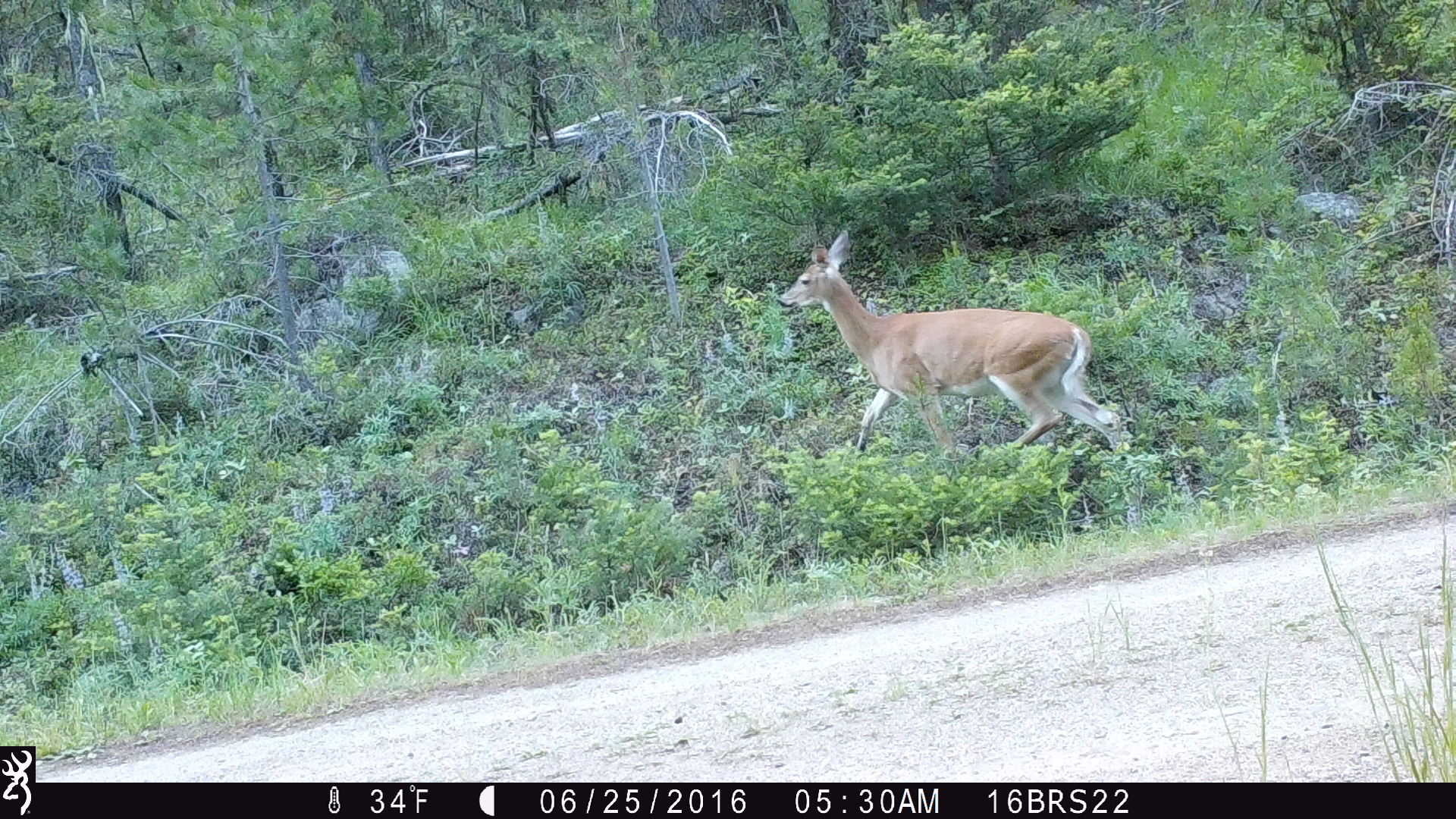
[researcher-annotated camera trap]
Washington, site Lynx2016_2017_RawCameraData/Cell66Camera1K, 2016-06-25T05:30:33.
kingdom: Animalia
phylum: Chordata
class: Mammalia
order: Artiodactyla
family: Cervidae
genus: Odocoileus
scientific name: Odocoileus virginianus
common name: white-tailed deer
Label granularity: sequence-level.